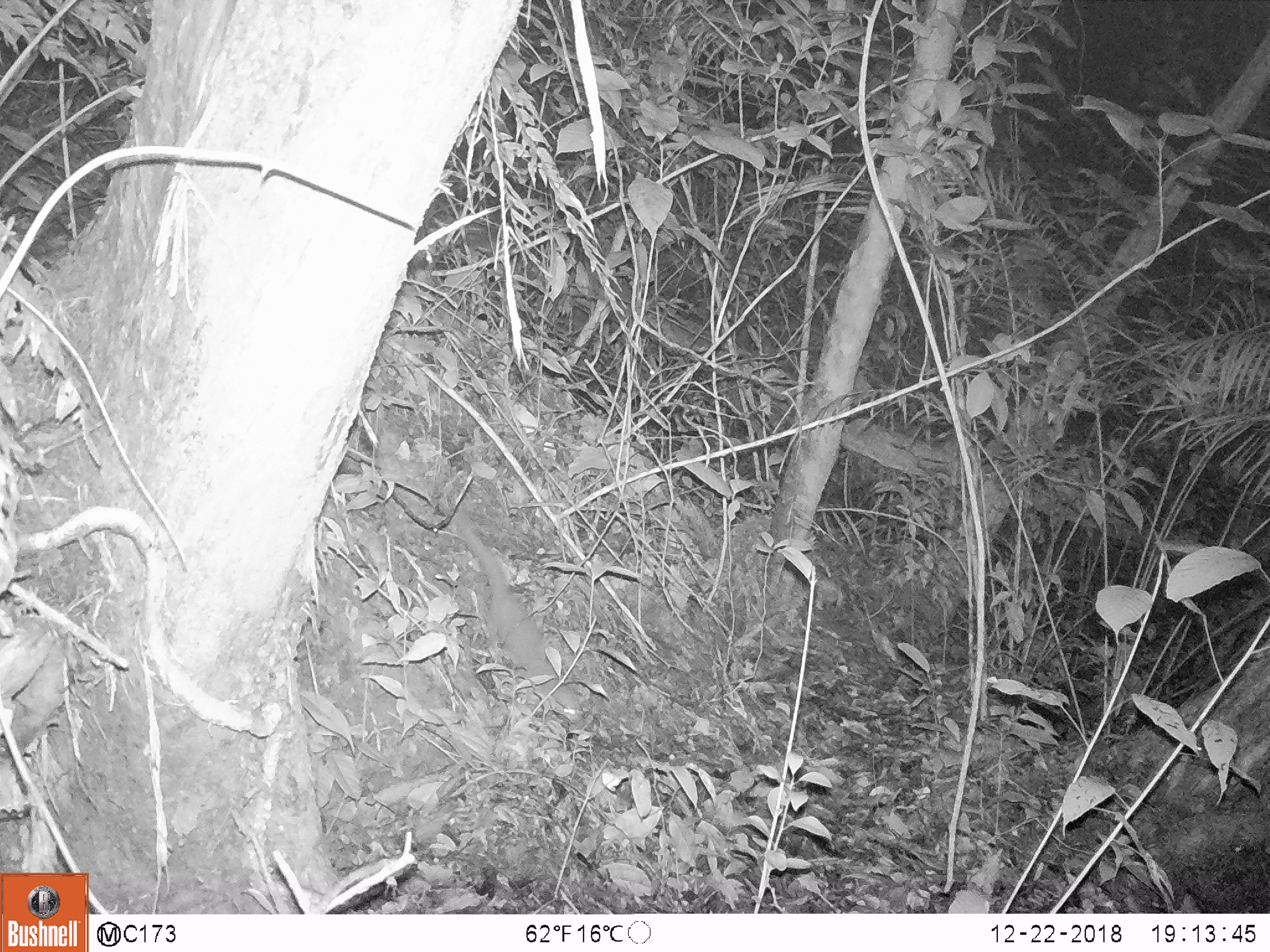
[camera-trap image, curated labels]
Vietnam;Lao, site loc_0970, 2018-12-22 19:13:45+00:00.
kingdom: Animalia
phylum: Chordata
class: Mammalia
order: Carnivora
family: Mustelidae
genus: Mustela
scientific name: Mustela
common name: weasel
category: unidentified weasel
Unidentified weasel (weasel) (Mustela). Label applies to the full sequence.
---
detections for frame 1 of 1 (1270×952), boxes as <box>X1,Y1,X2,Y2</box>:
unidentified weasel: <box>455,512,583,724</box>